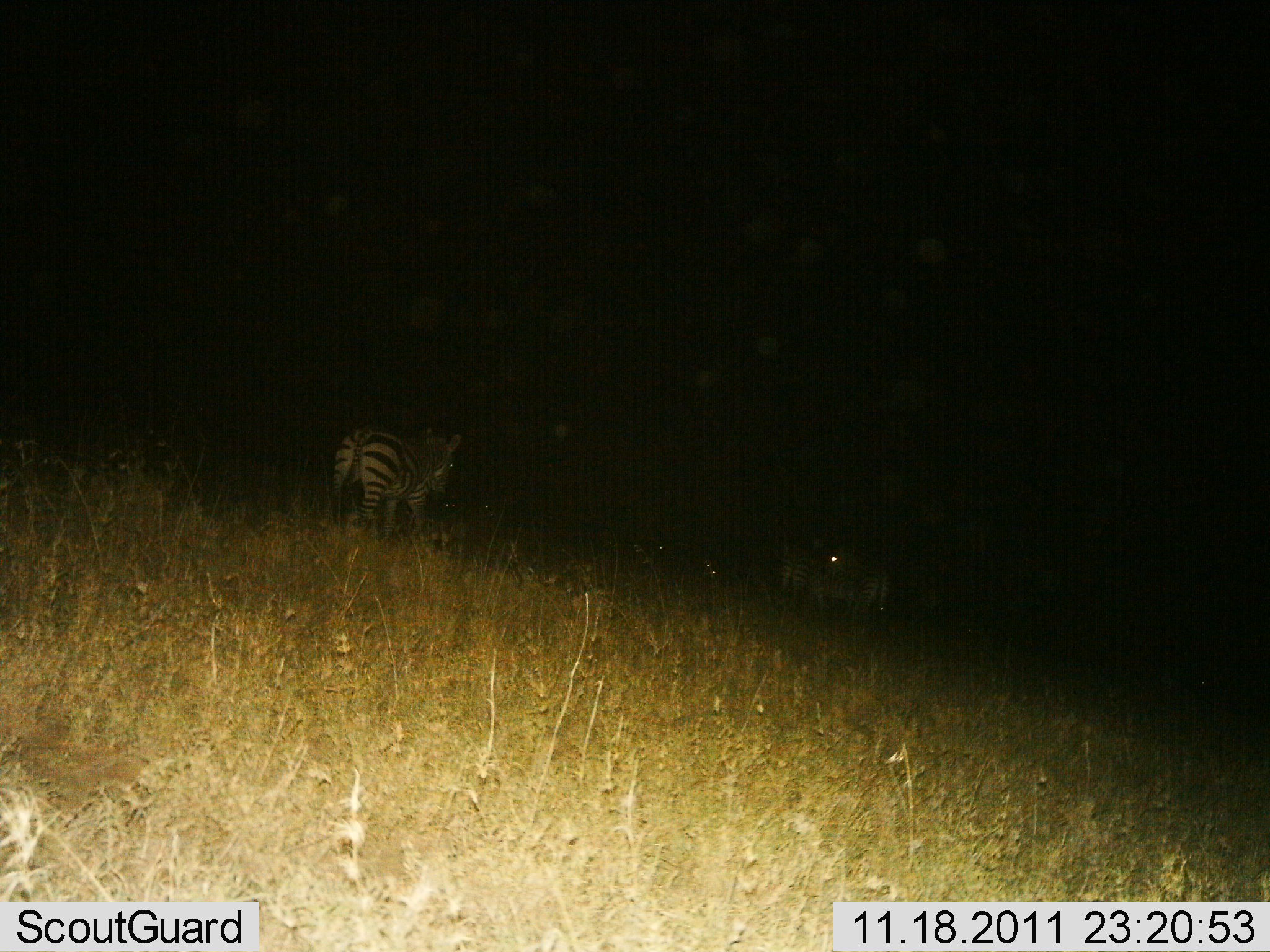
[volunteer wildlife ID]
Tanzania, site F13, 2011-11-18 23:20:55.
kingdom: Animalia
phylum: Chordata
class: Mammalia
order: Perissodactyla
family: Equidae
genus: Equus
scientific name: Equus quagga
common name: plains zebra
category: zebra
Zebra (plains zebra) (Equus quagga), count 3. Behavior (volunteer vote fractions): standing 70%, resting 0%, moving 30%, interacting 0%. Young present (vote fraction): 0%. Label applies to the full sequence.